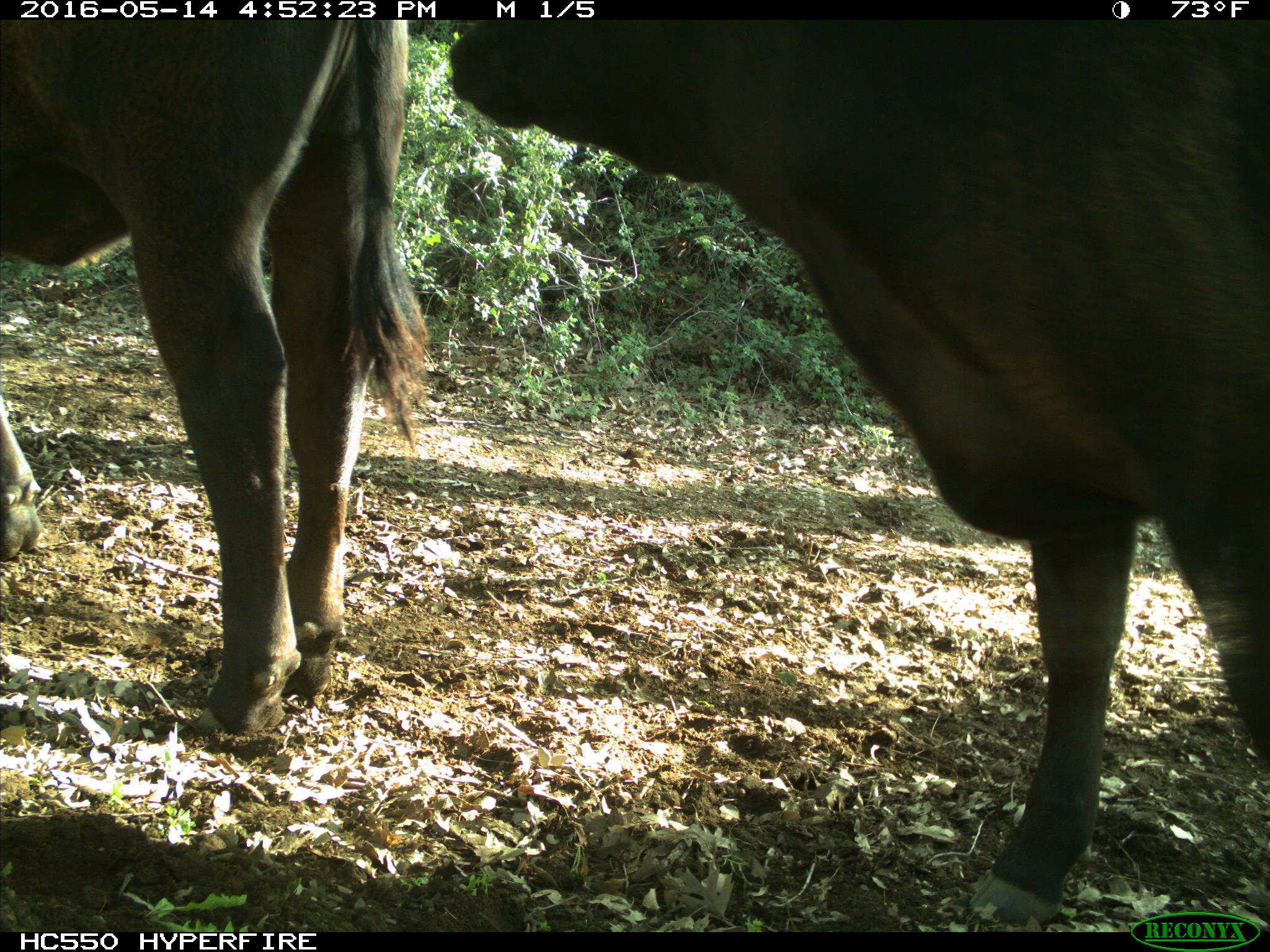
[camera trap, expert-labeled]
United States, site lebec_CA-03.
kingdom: Animalia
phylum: Chordata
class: Mammalia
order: Artiodactyla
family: Bovidae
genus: Bos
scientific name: Bos taurus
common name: domestic cow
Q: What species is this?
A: Bos taurus (domestic cow).